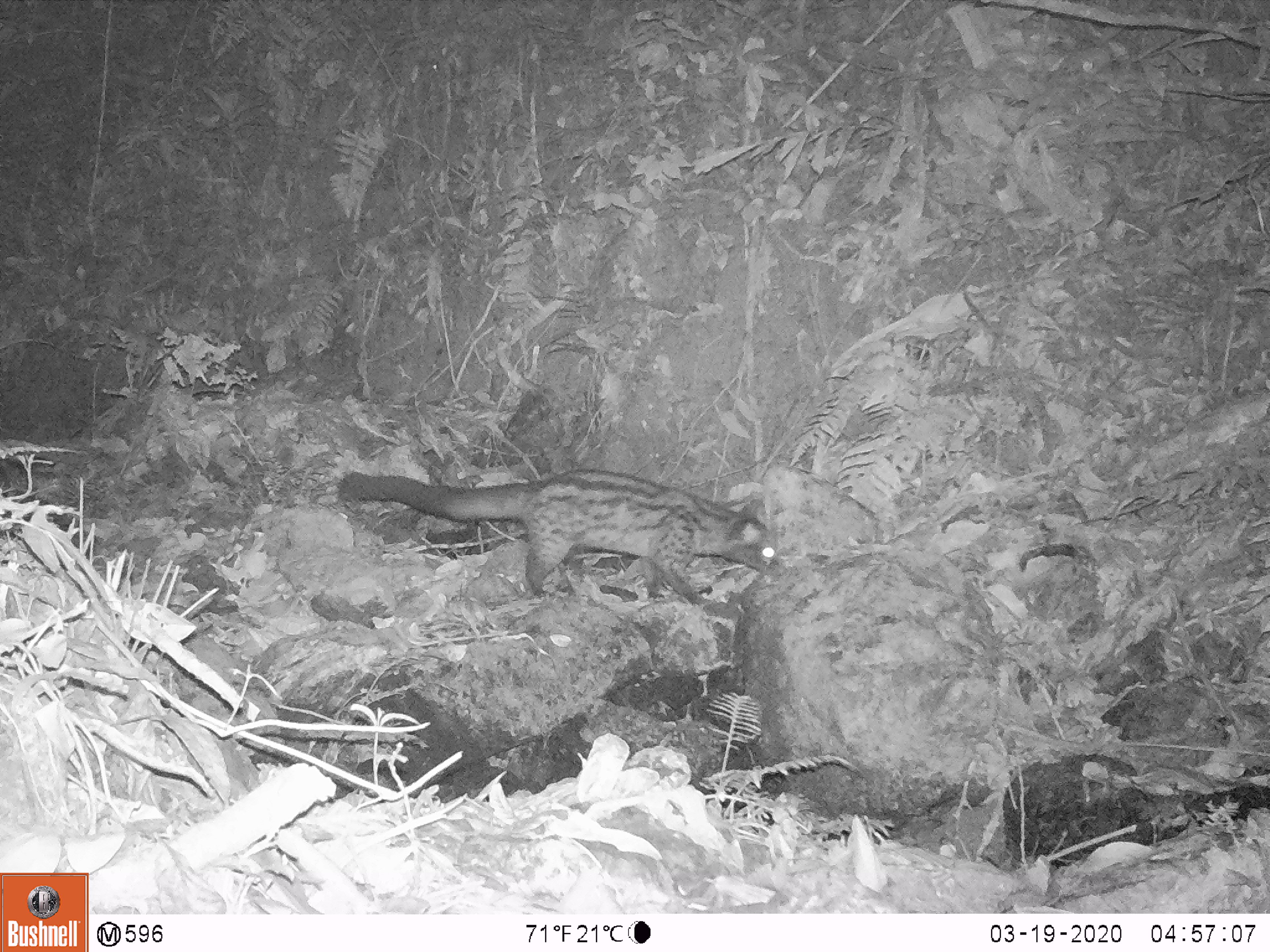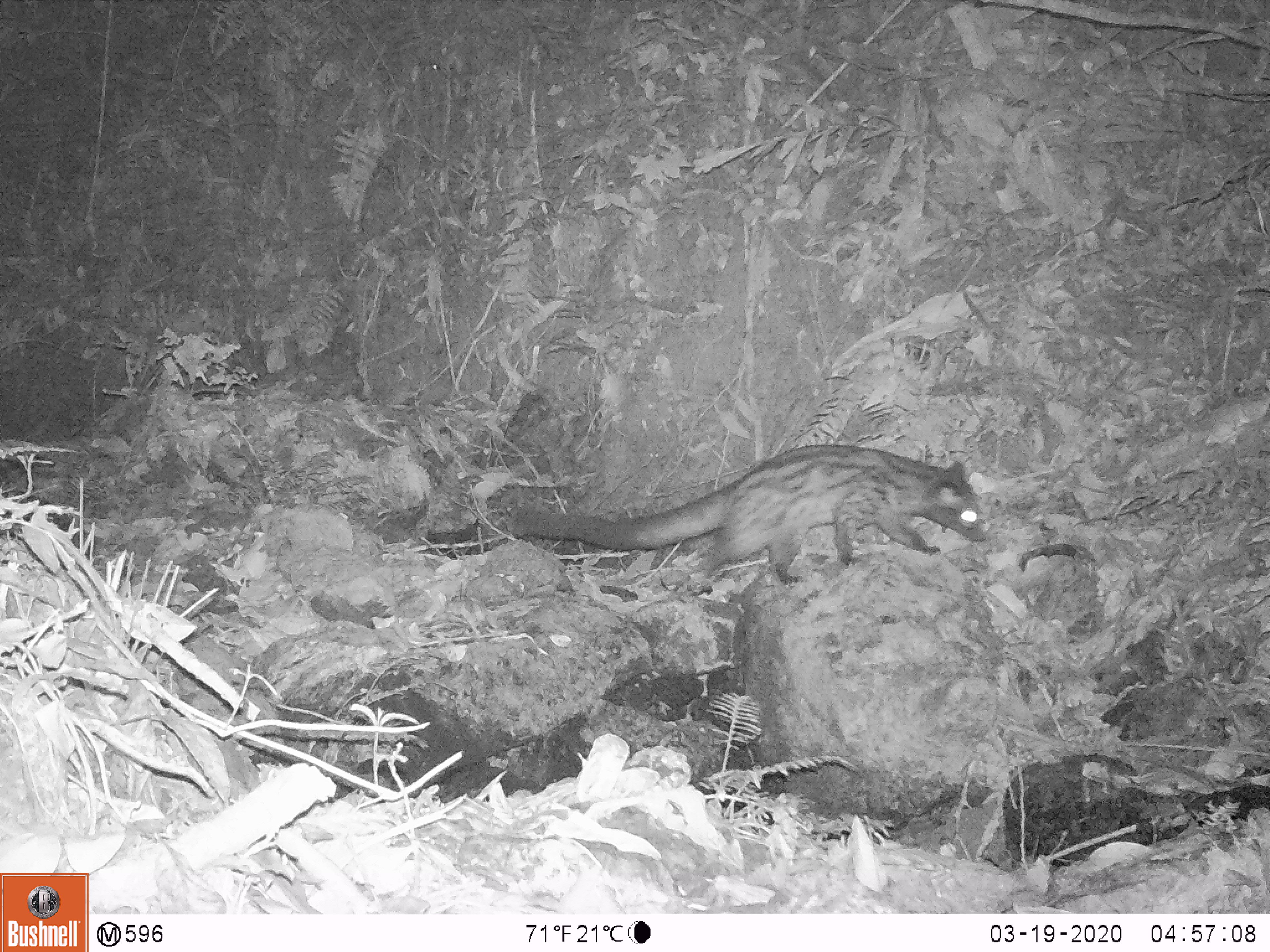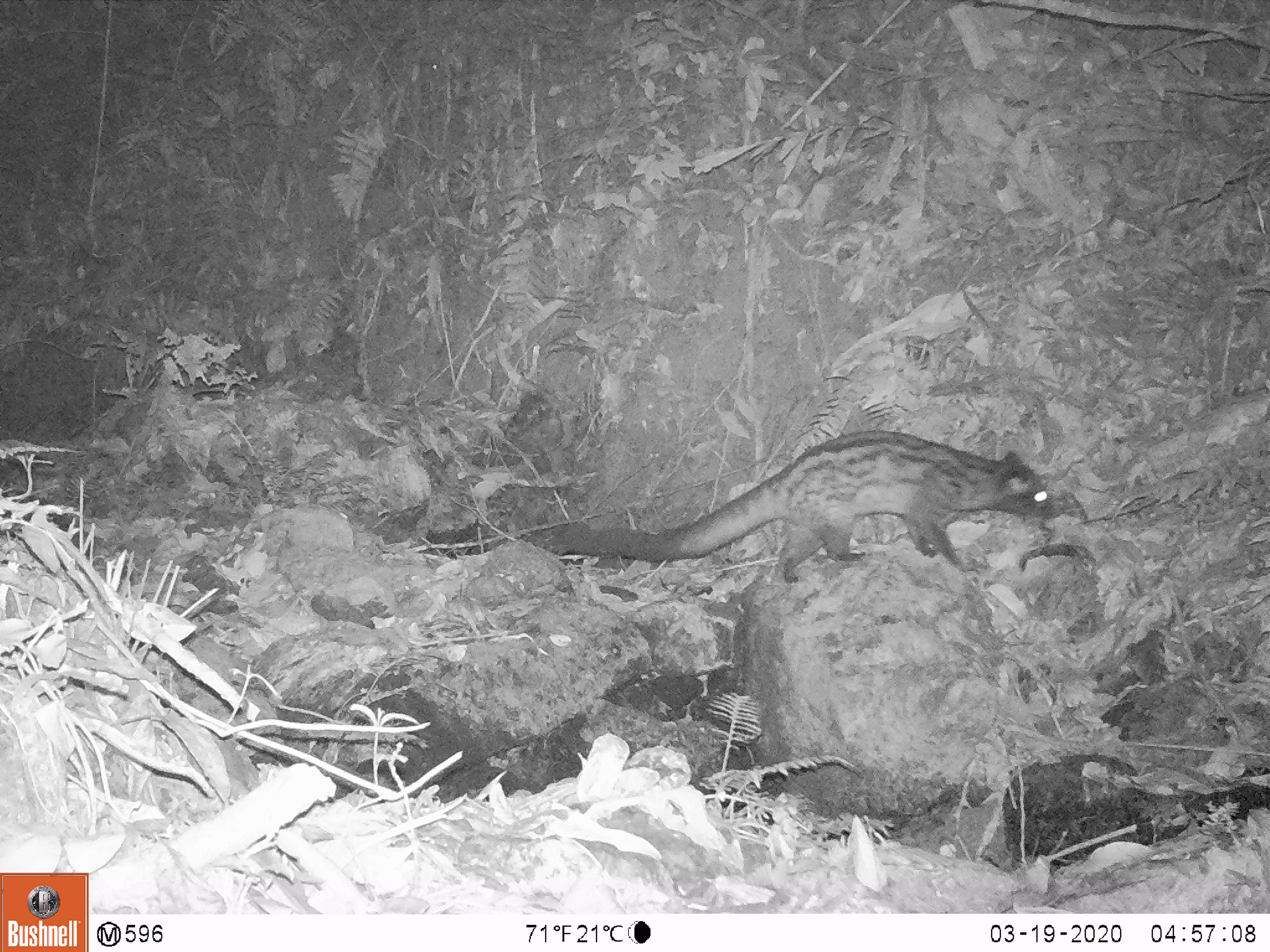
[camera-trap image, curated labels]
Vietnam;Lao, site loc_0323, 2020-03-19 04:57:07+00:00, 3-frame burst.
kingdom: Animalia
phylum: Chordata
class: Mammalia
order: Carnivora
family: Viverridae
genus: Paradoxurus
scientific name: Paradoxurus hermaphroditus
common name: common palm civet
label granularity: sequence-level